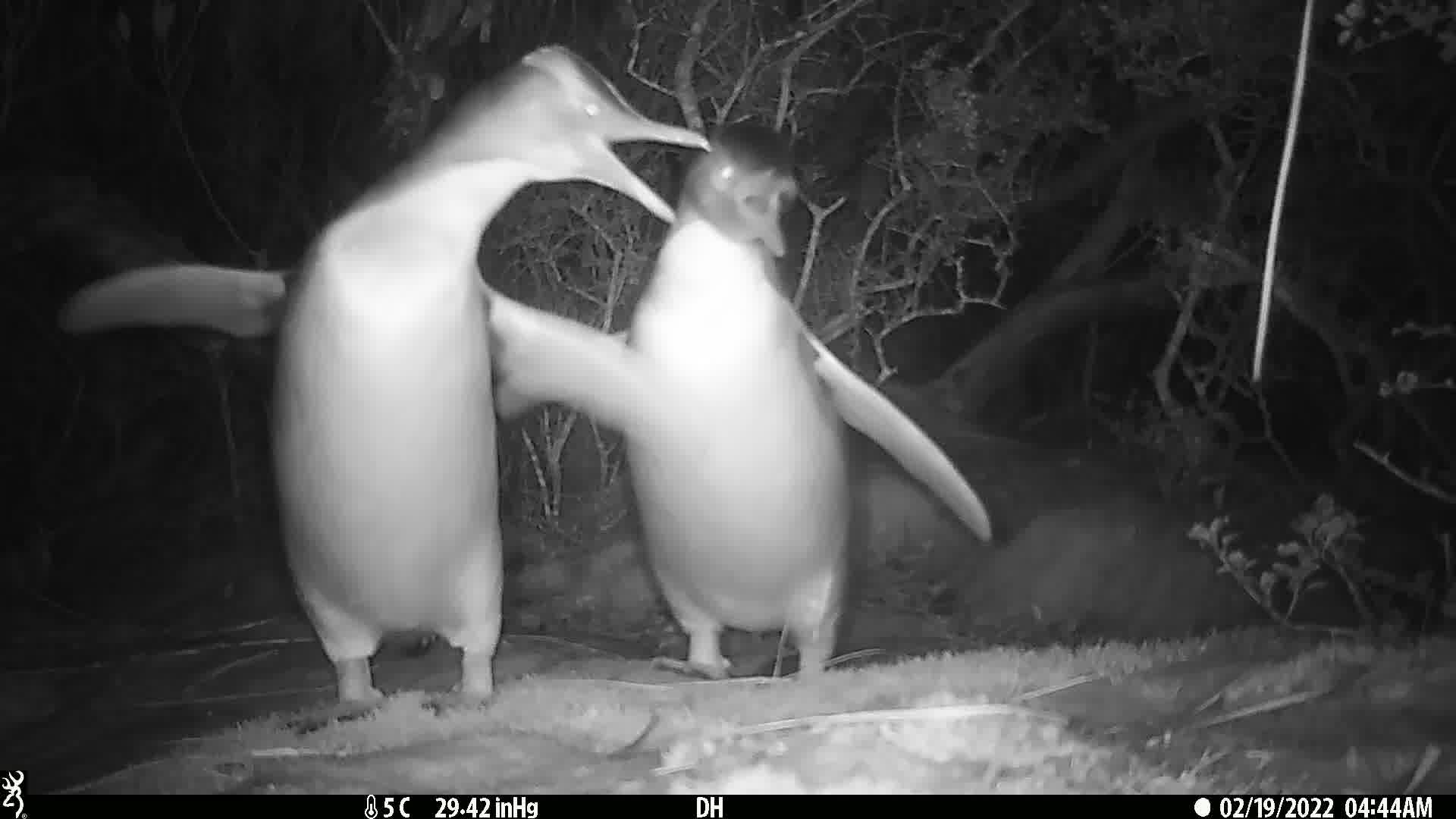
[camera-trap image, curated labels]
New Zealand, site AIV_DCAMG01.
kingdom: Animalia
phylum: Chordata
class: Aves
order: Sphenisciformes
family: Spheniscidae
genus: Megadyptes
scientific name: Megadyptes antipodes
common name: yellow-eyed penguin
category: yellow eyed penguin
Yellow eyed penguin (yellow-eyed penguin) (Megadyptes antipodes).